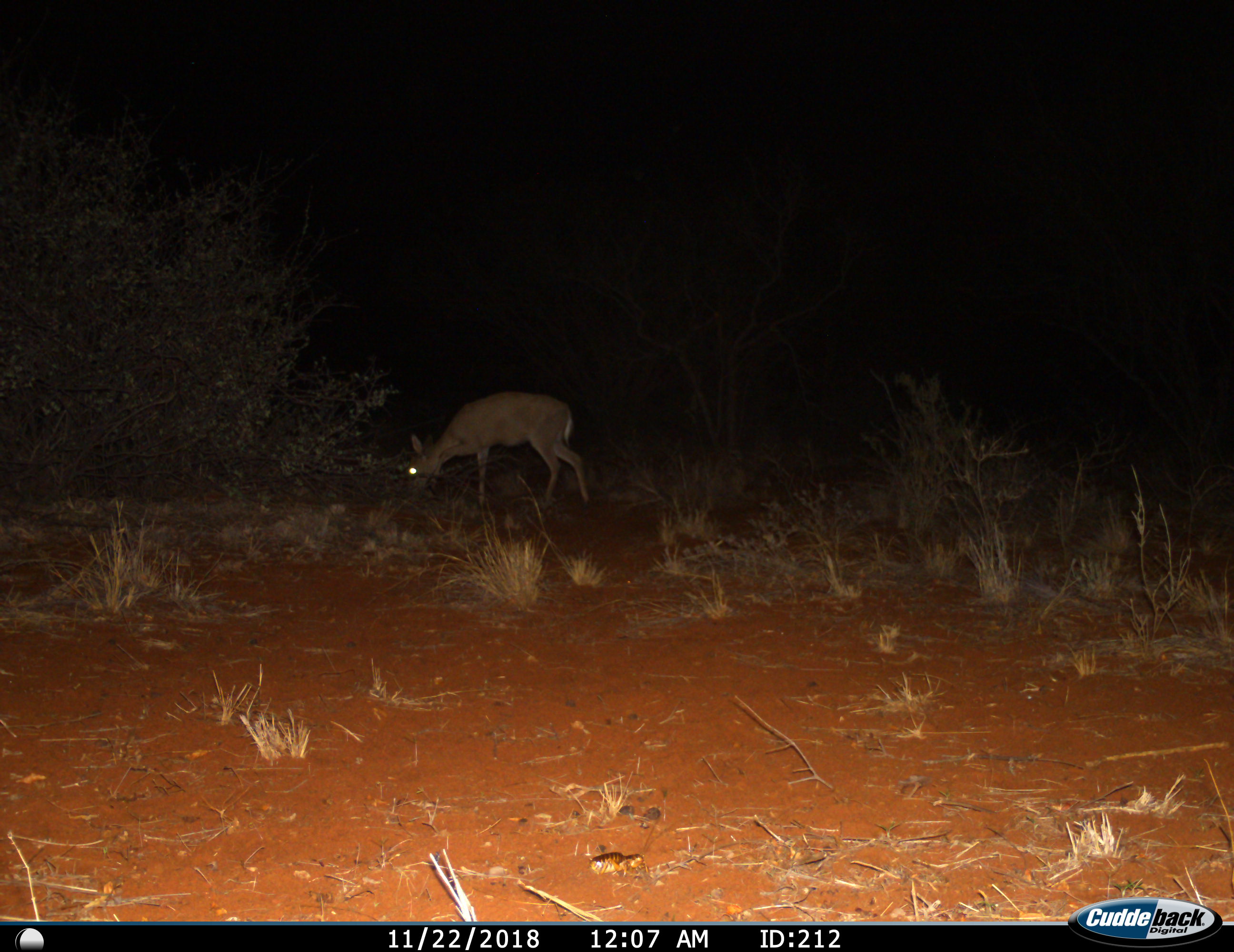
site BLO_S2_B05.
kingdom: Animalia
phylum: Chordata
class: Mammalia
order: Artiodactyla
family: Bovidae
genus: Sylvicapra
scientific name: Sylvicapra grimmia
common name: common duiker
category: duikercommongrey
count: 1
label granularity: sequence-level